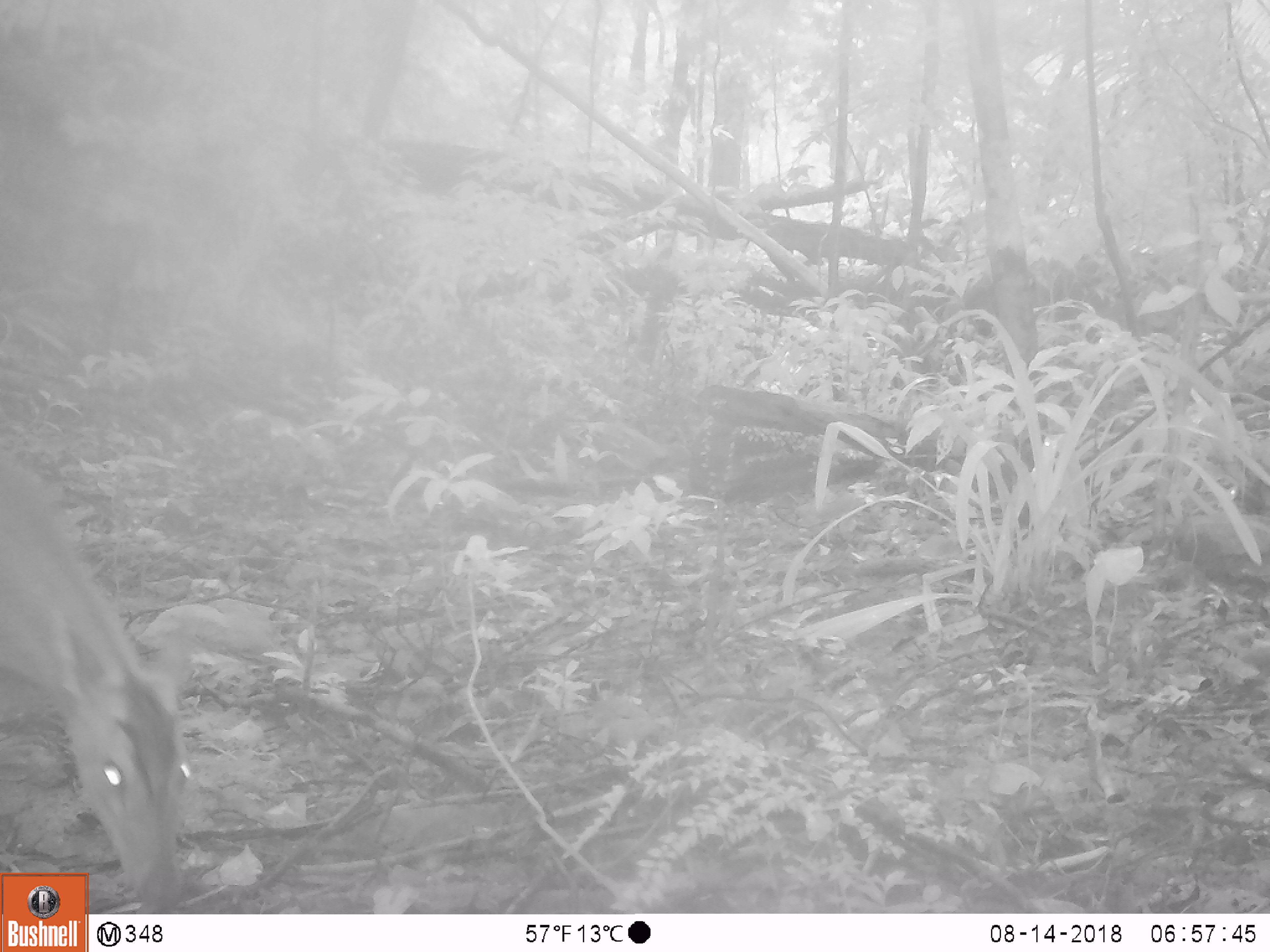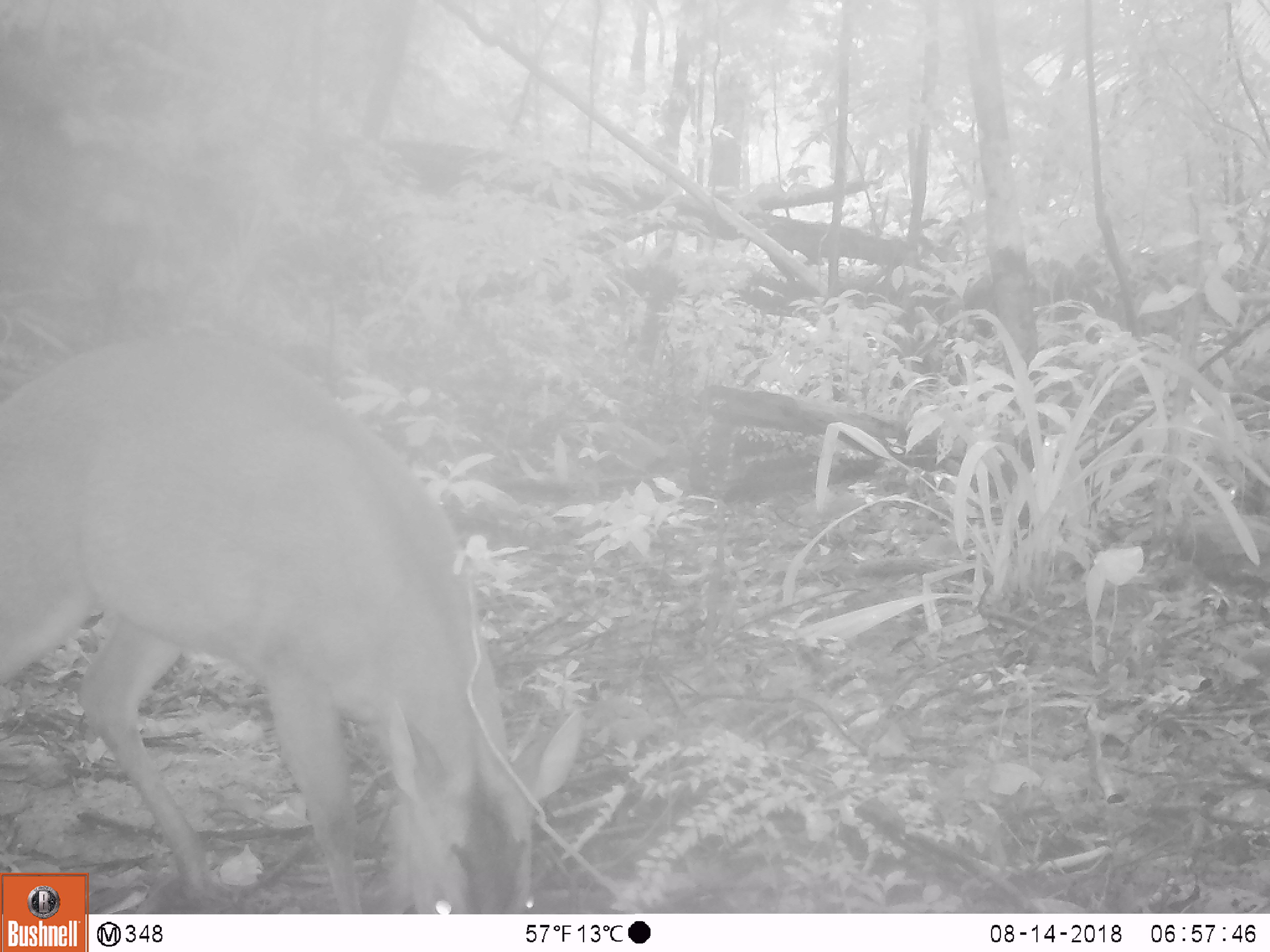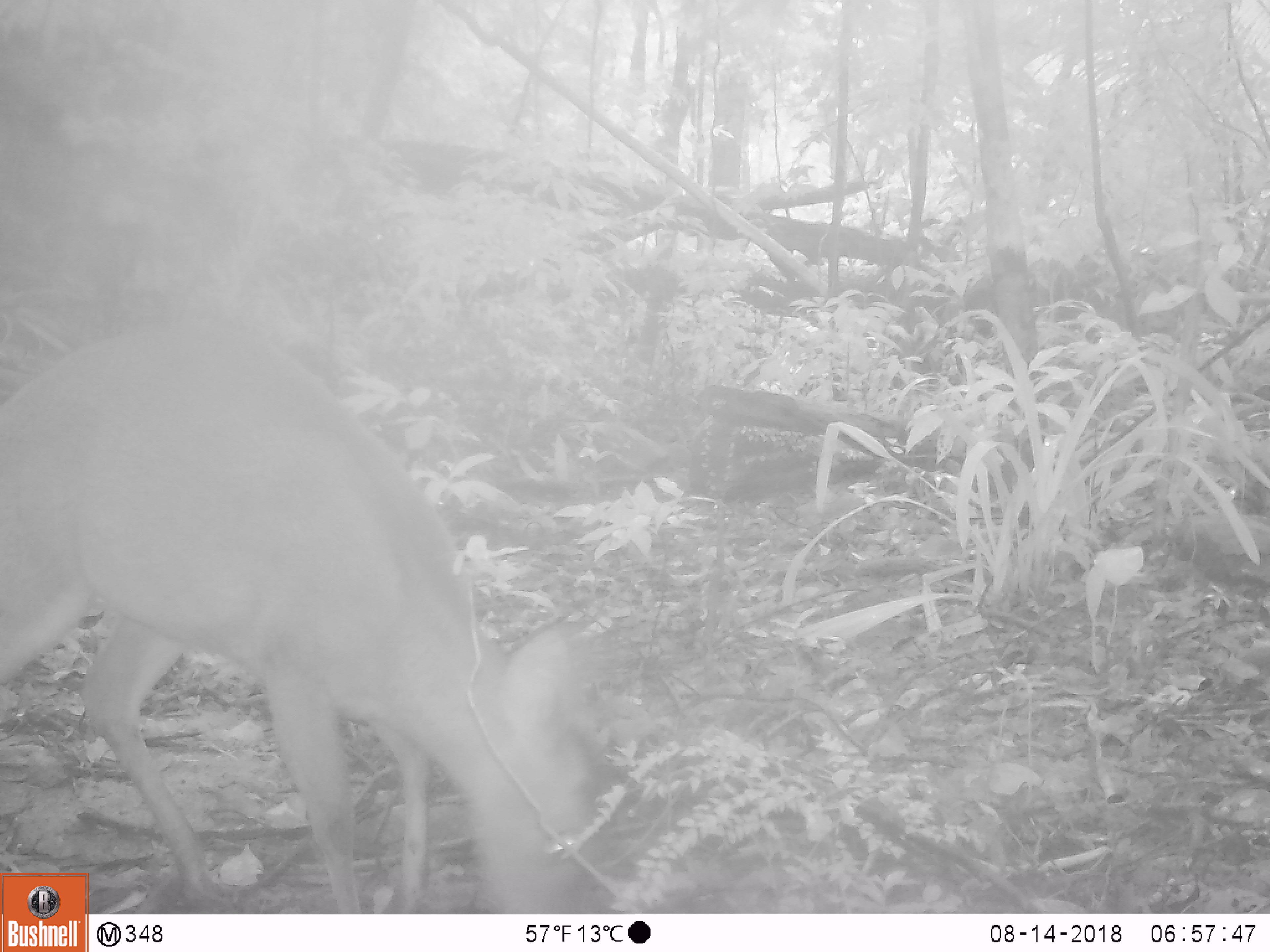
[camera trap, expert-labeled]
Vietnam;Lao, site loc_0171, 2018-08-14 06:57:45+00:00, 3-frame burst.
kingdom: Animalia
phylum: Chordata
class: Mammalia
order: Artiodactyla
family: Cervidae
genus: Muntiacus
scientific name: Muntiacus vuquangensis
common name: large-antlered muntjac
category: large antlered muntjac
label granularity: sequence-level